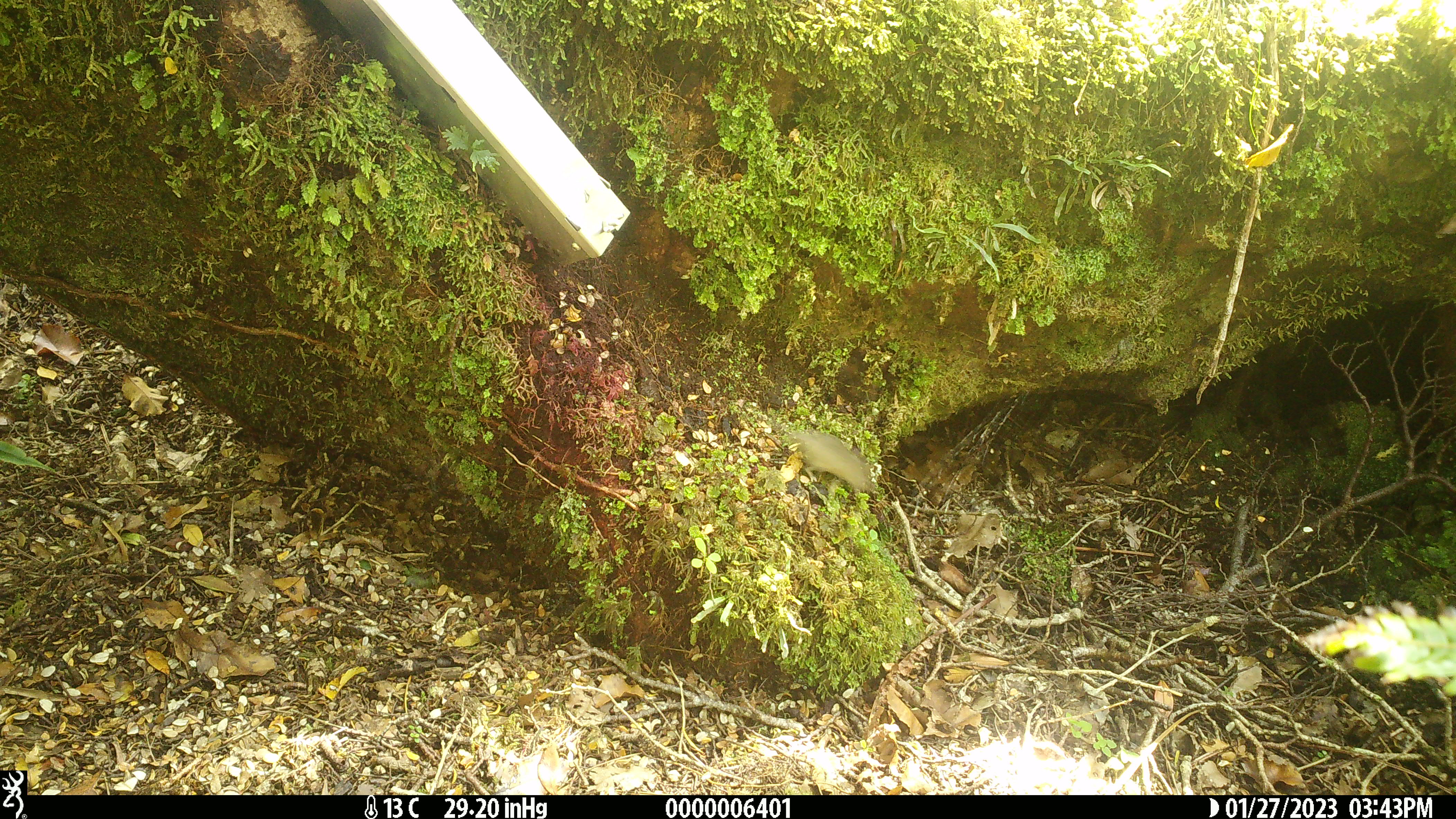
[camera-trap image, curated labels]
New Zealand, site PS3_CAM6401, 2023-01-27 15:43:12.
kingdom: Animalia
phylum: Chordata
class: Mammalia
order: Rodentia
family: Muridae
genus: Mus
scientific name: Mus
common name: mouse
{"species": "mouse (Mus)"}